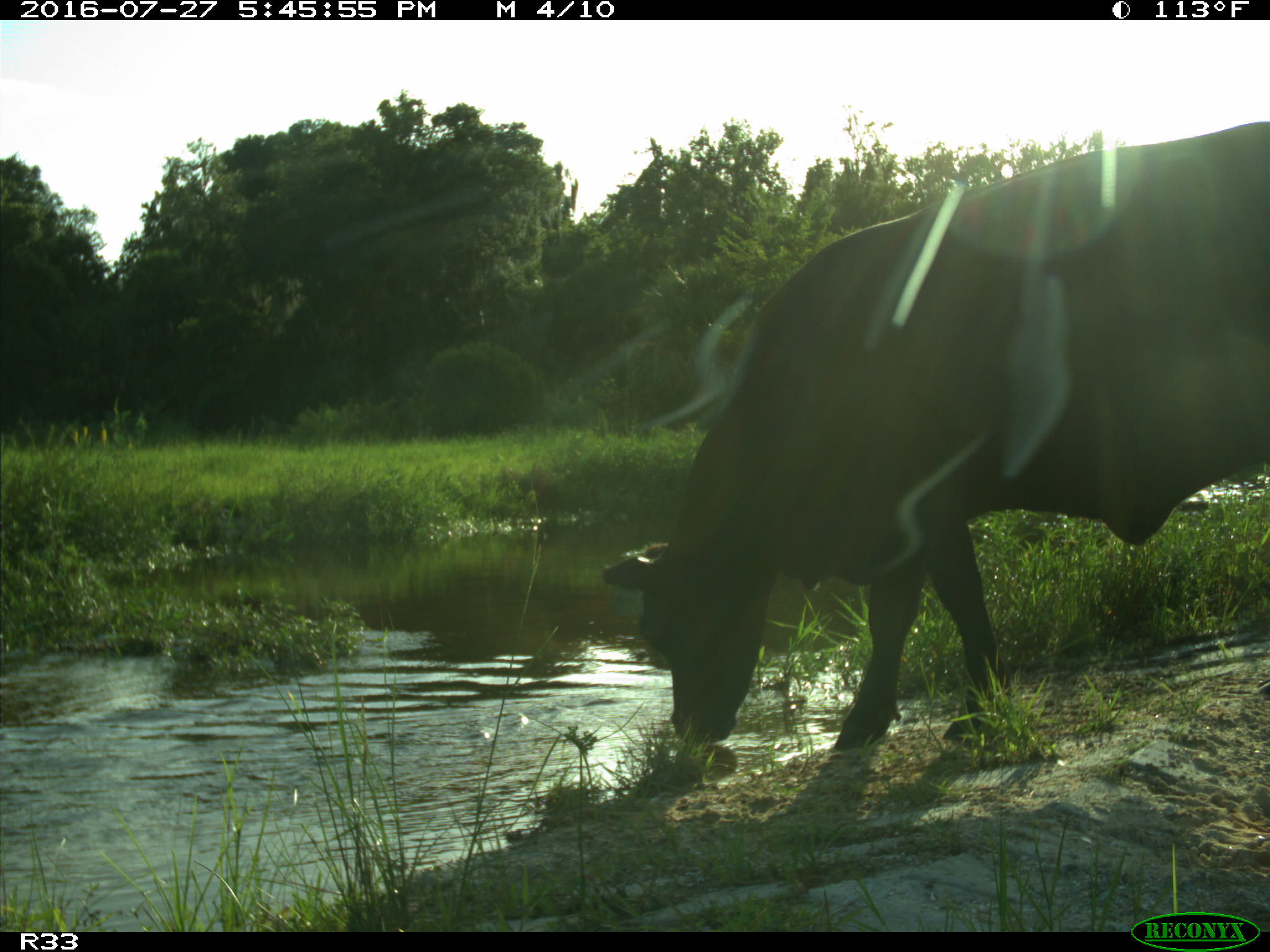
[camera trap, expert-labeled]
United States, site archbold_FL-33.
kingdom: Animalia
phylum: Chordata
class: Mammalia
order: Artiodactyla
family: Bovidae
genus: Bos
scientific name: Bos taurus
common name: domestic cow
Bos taurus (domestic cow).